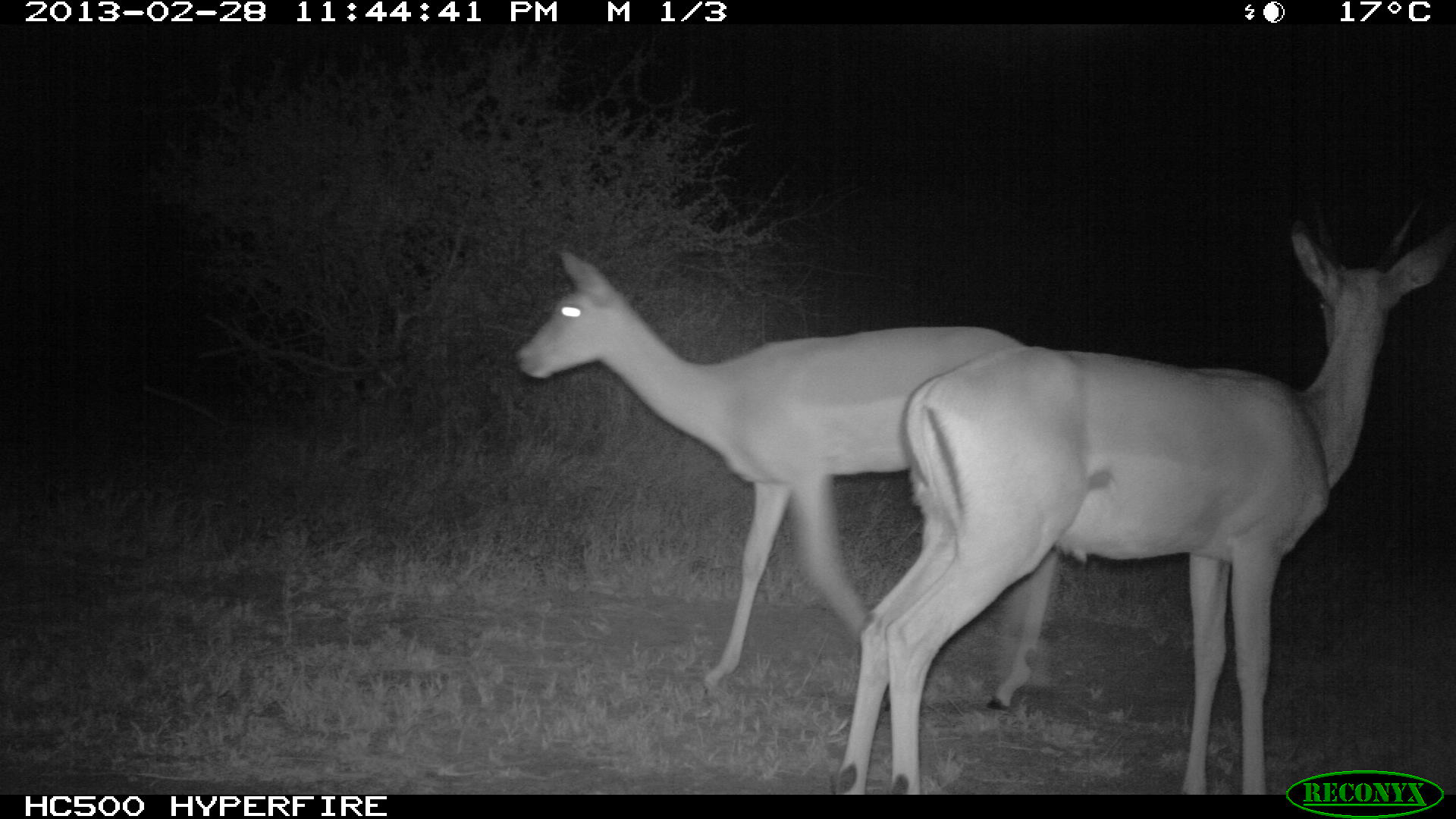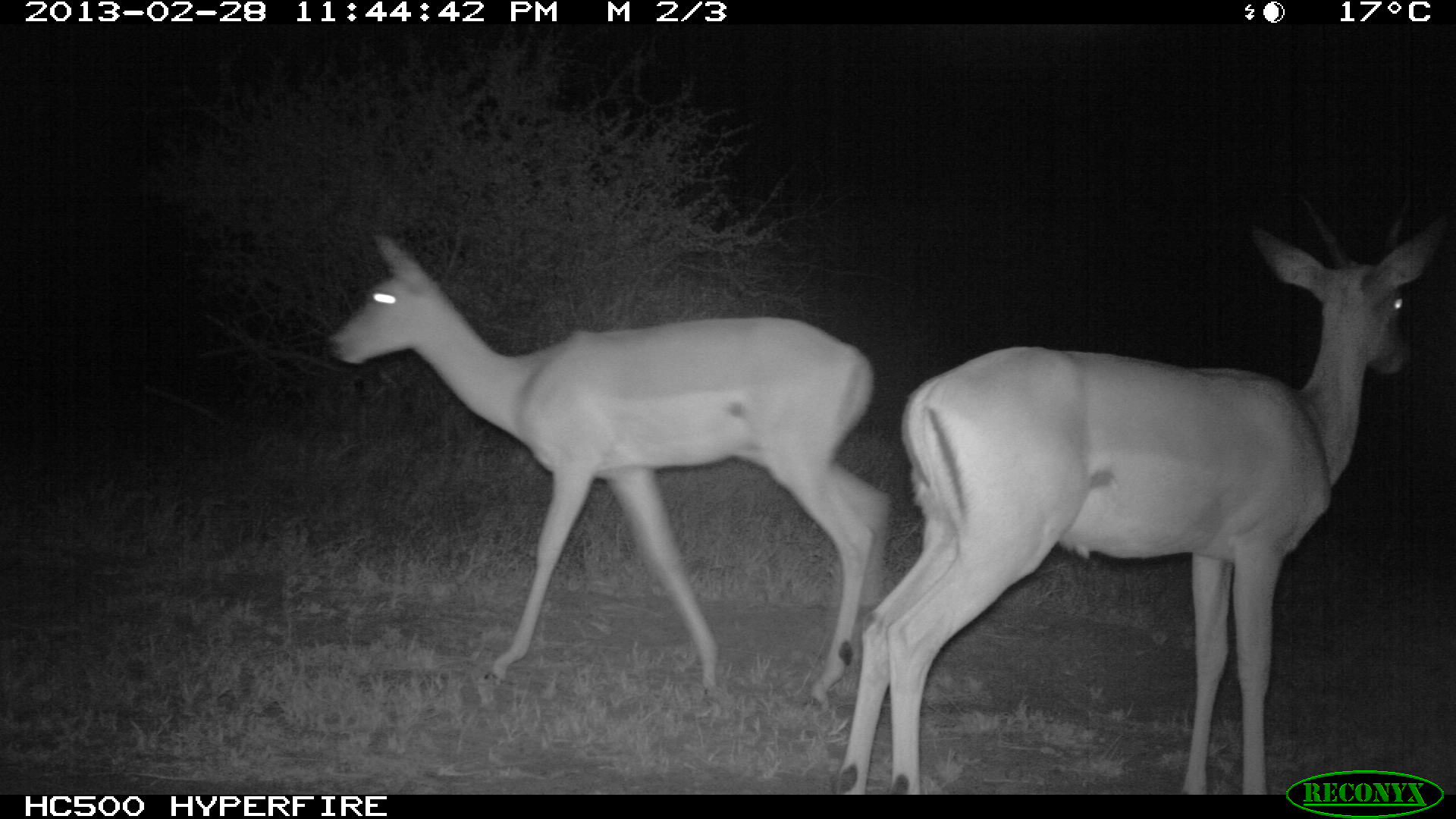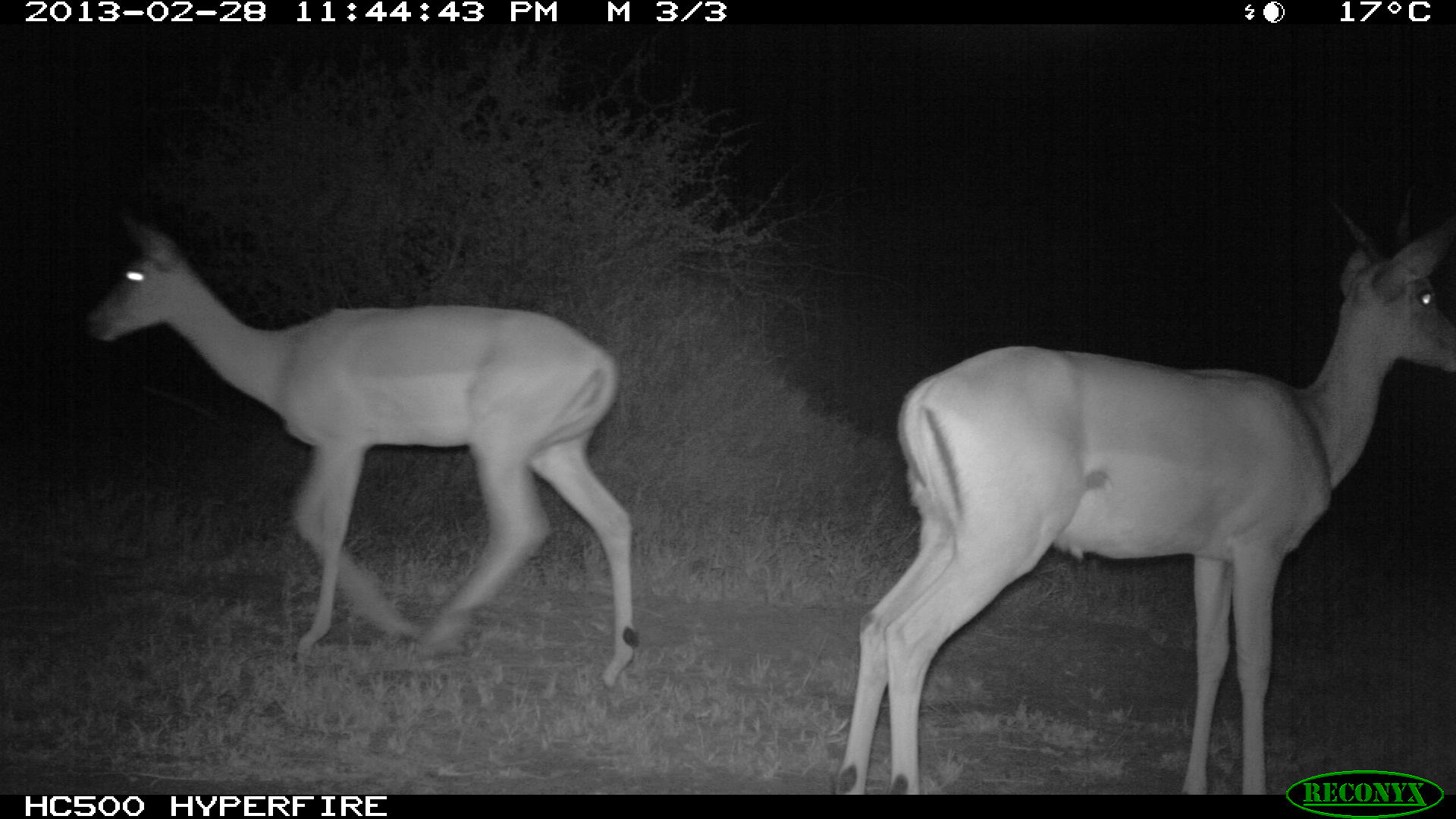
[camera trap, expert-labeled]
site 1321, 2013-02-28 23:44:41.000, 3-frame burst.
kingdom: Animalia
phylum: Chordata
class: Mammalia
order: Artiodactyla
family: Bovidae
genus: Aepyceros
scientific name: Aepyceros melampus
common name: impala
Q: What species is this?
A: Aepyceros melampus (impala).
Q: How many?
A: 2.